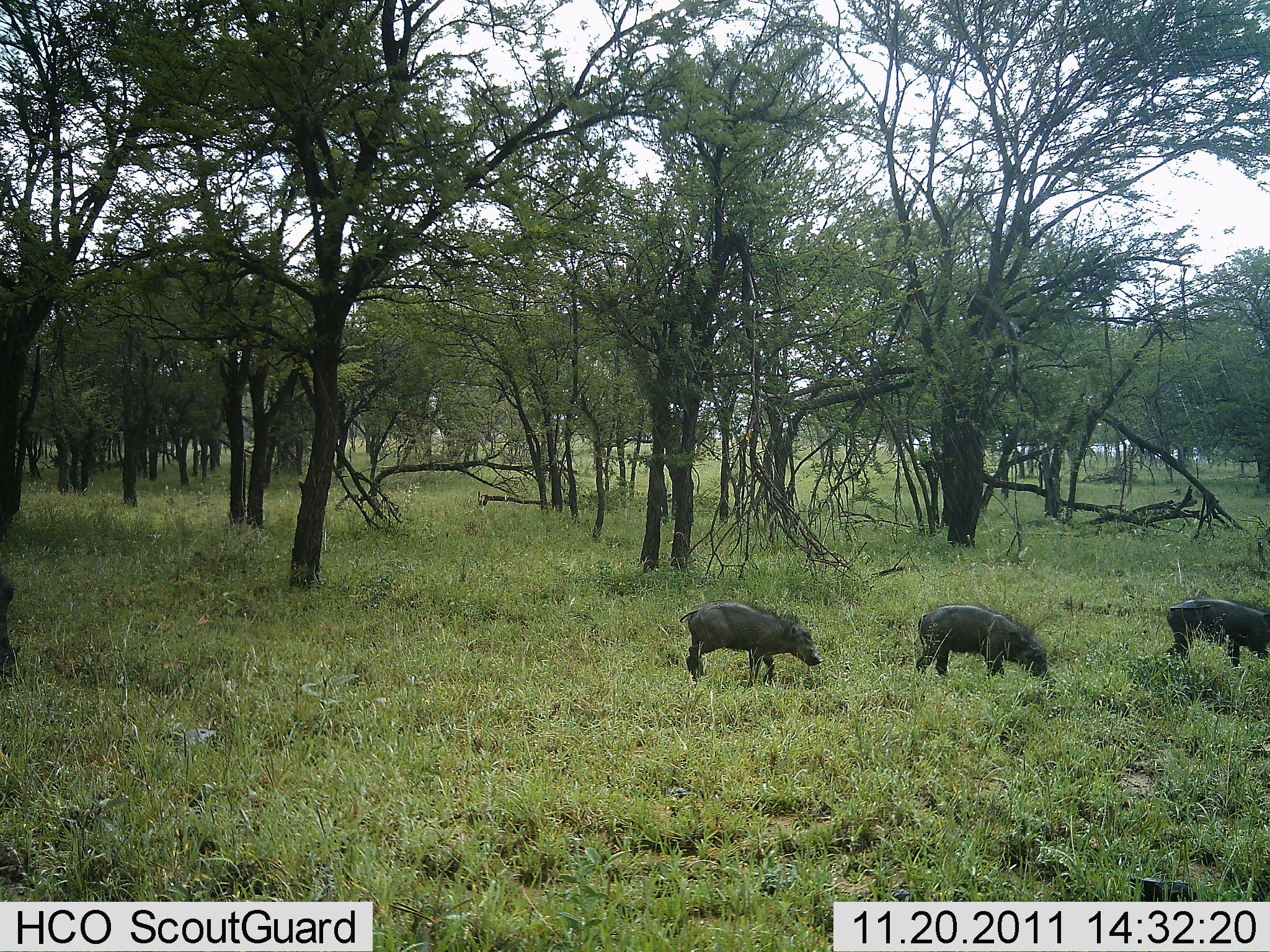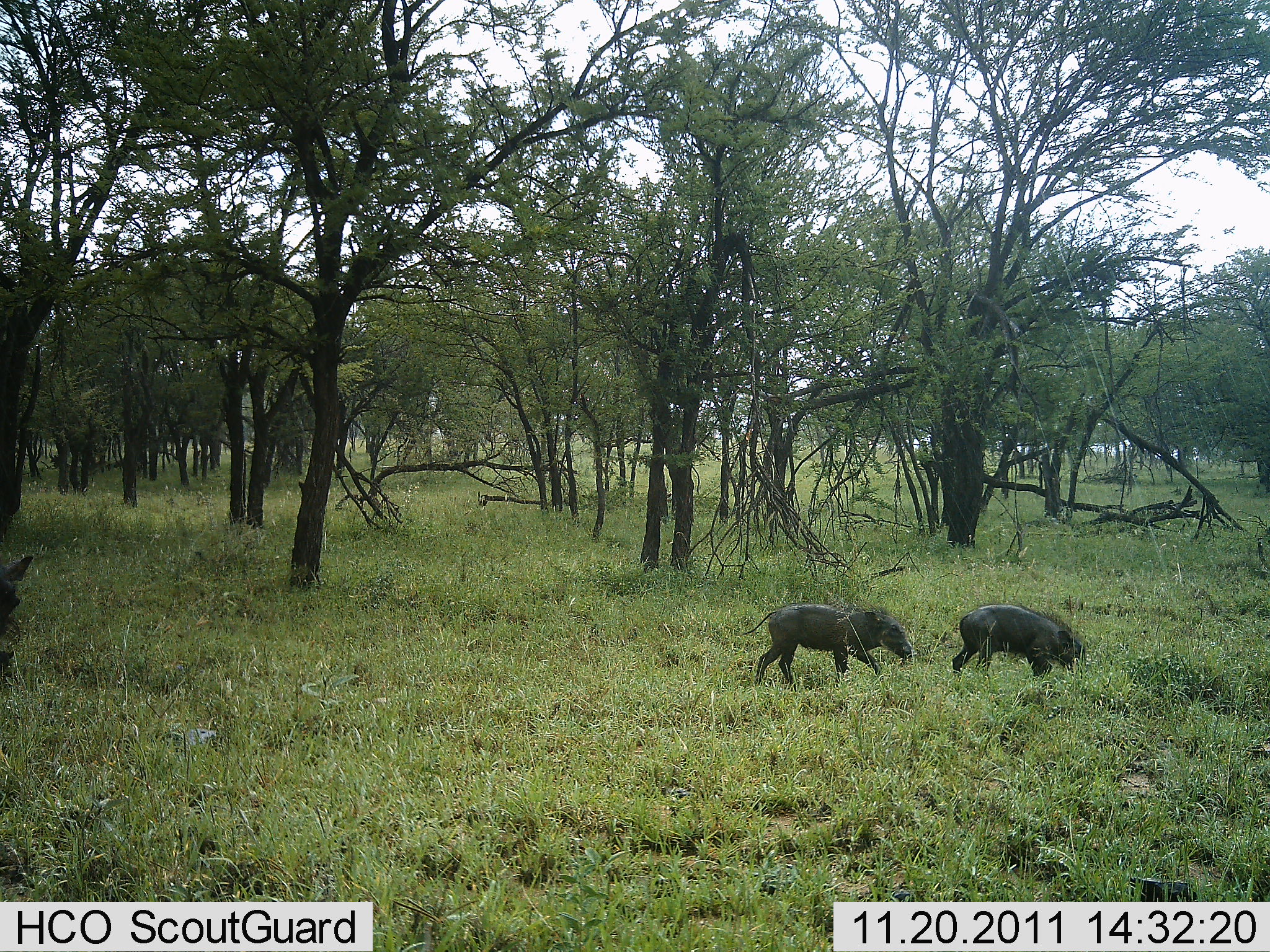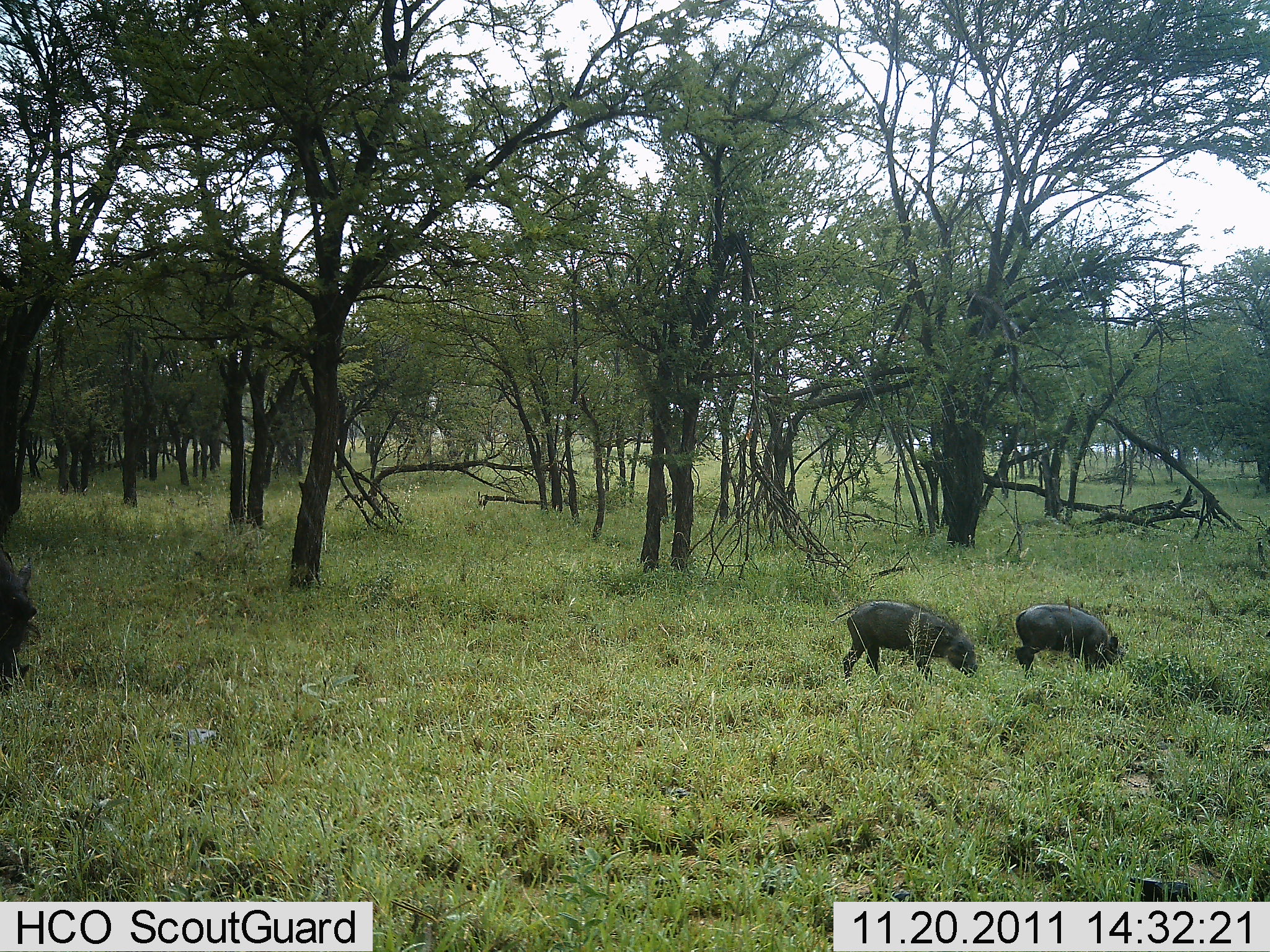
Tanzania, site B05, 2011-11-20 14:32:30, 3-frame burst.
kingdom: Animalia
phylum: Chordata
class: Mammalia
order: Artiodactyla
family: Suidae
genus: Phacochoerus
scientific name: Phacochoerus africanus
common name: warthog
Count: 4.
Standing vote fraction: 8%.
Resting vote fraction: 0%.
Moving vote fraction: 100%.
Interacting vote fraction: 0%.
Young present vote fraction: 62%.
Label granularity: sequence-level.